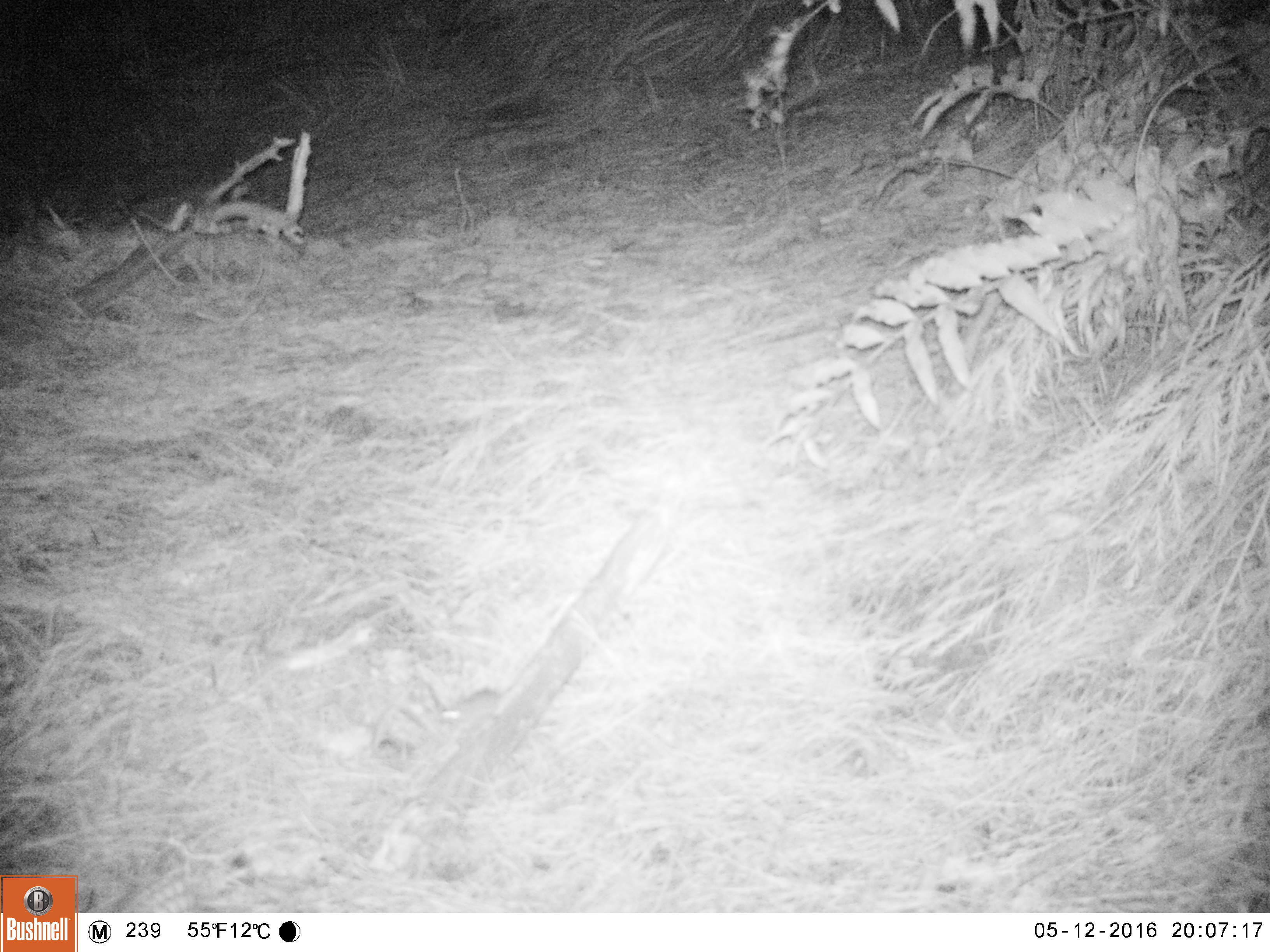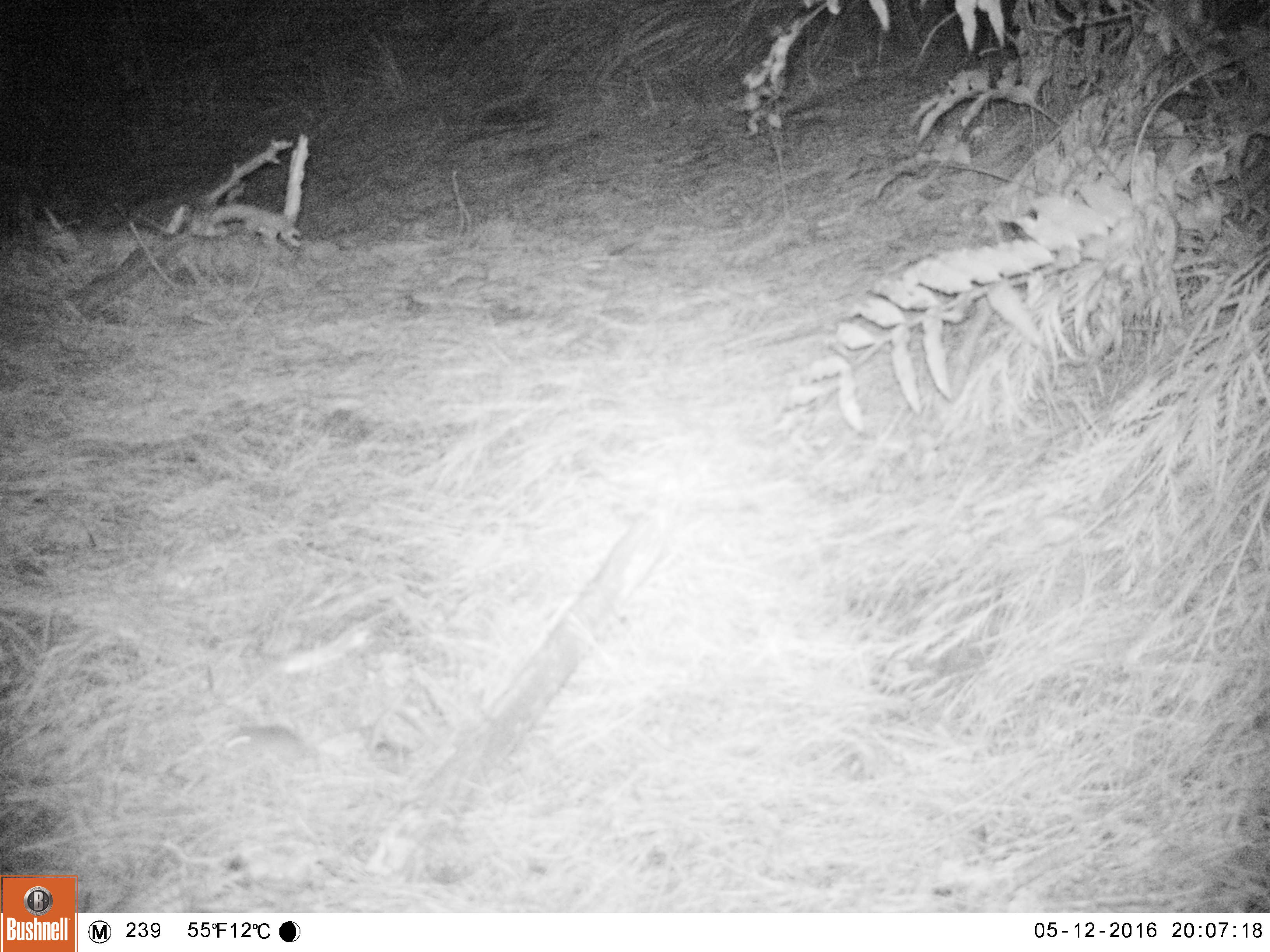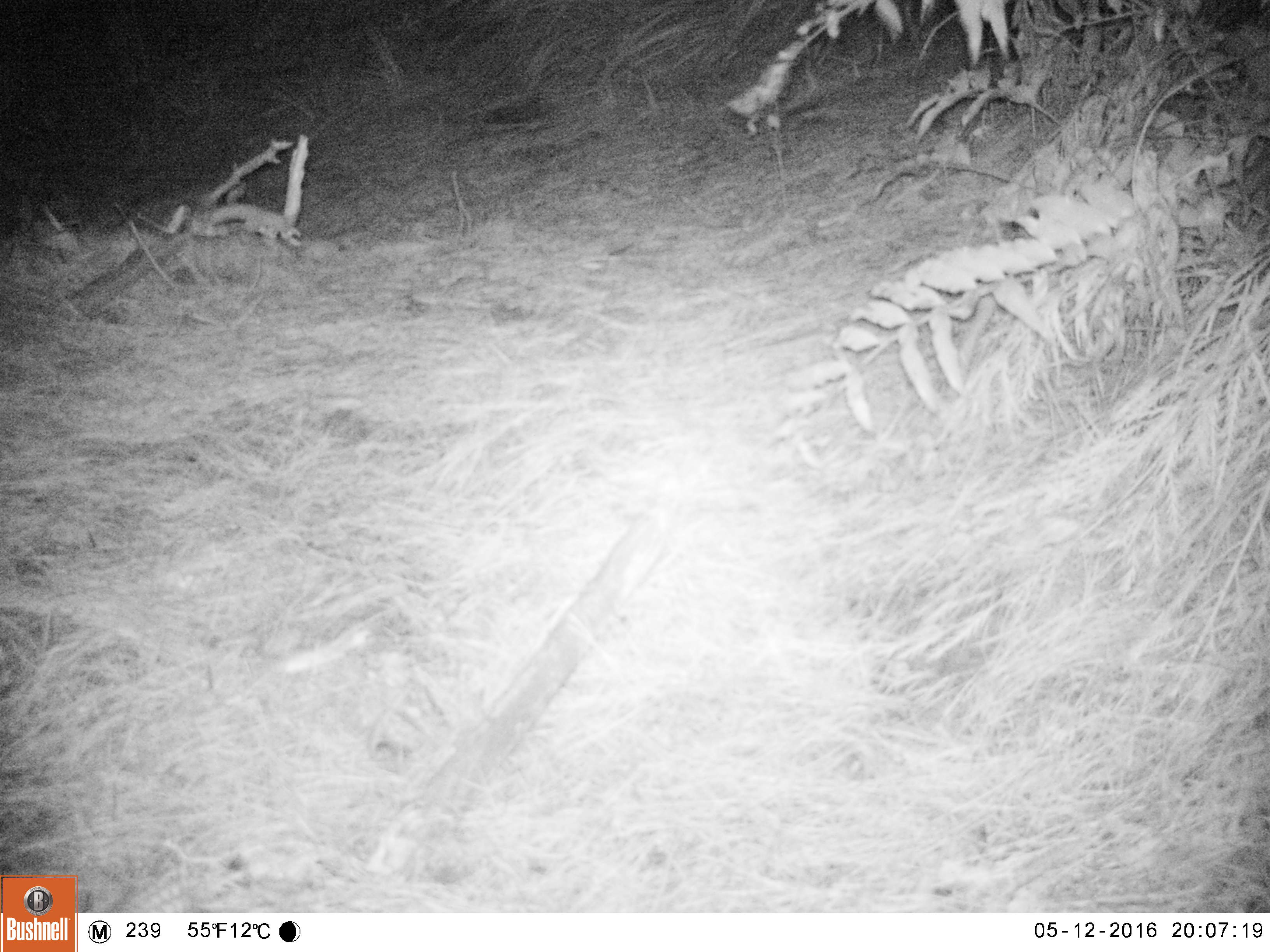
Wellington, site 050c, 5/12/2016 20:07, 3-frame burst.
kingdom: Animalia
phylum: Chordata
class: Mammalia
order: Rodentia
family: Muridae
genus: Mus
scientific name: Mus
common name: mouse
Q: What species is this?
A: Mouse (Mus).